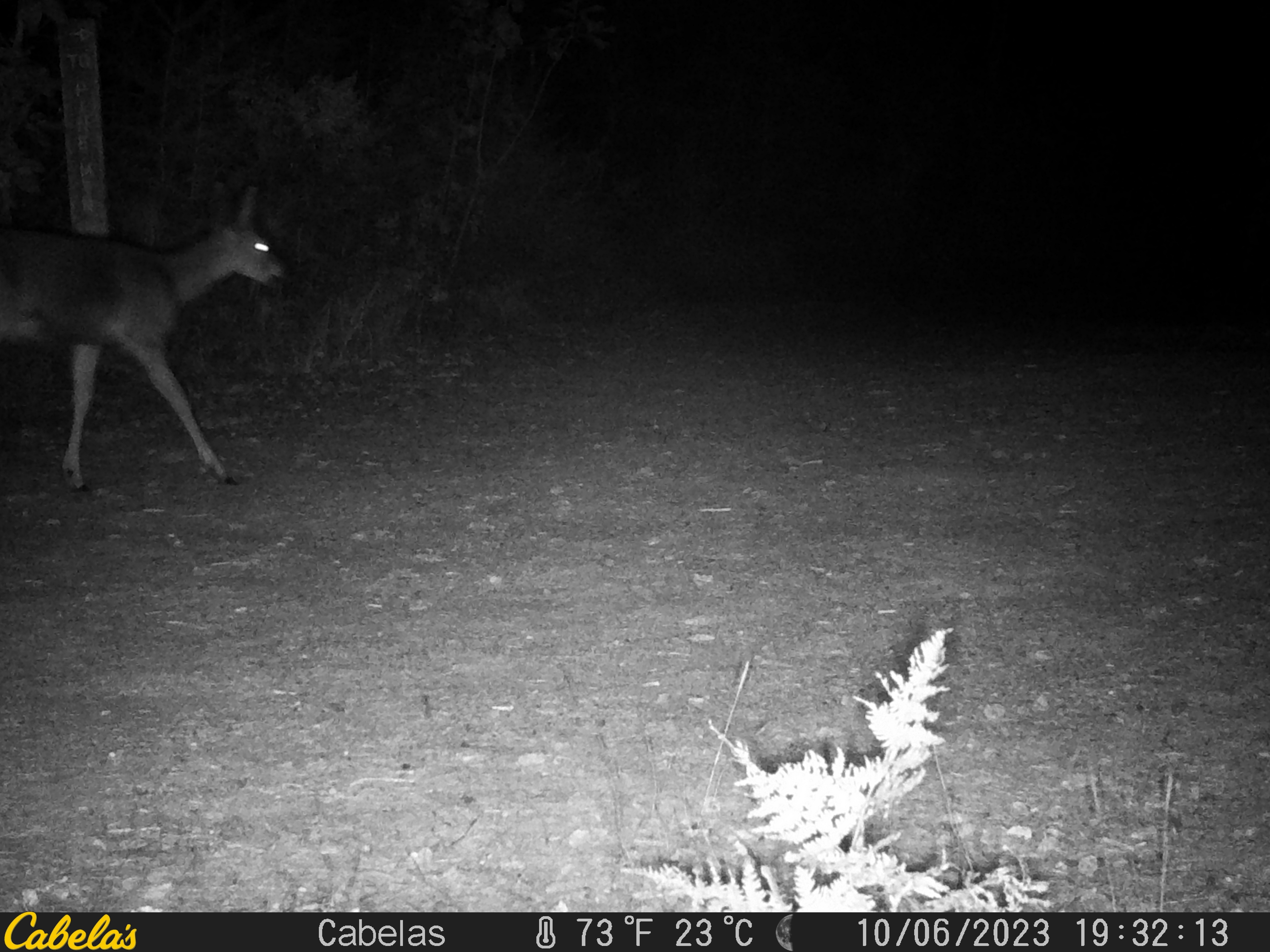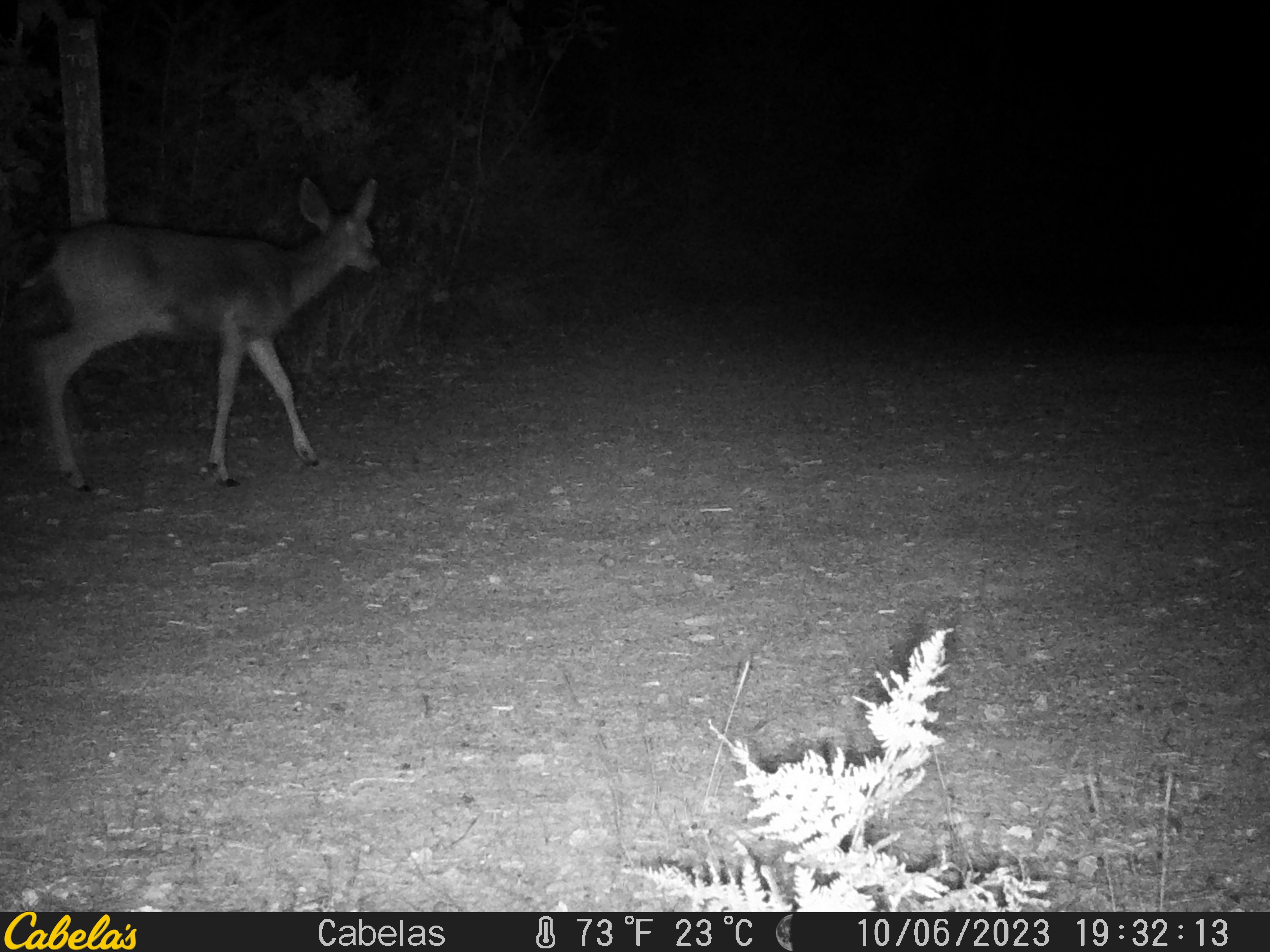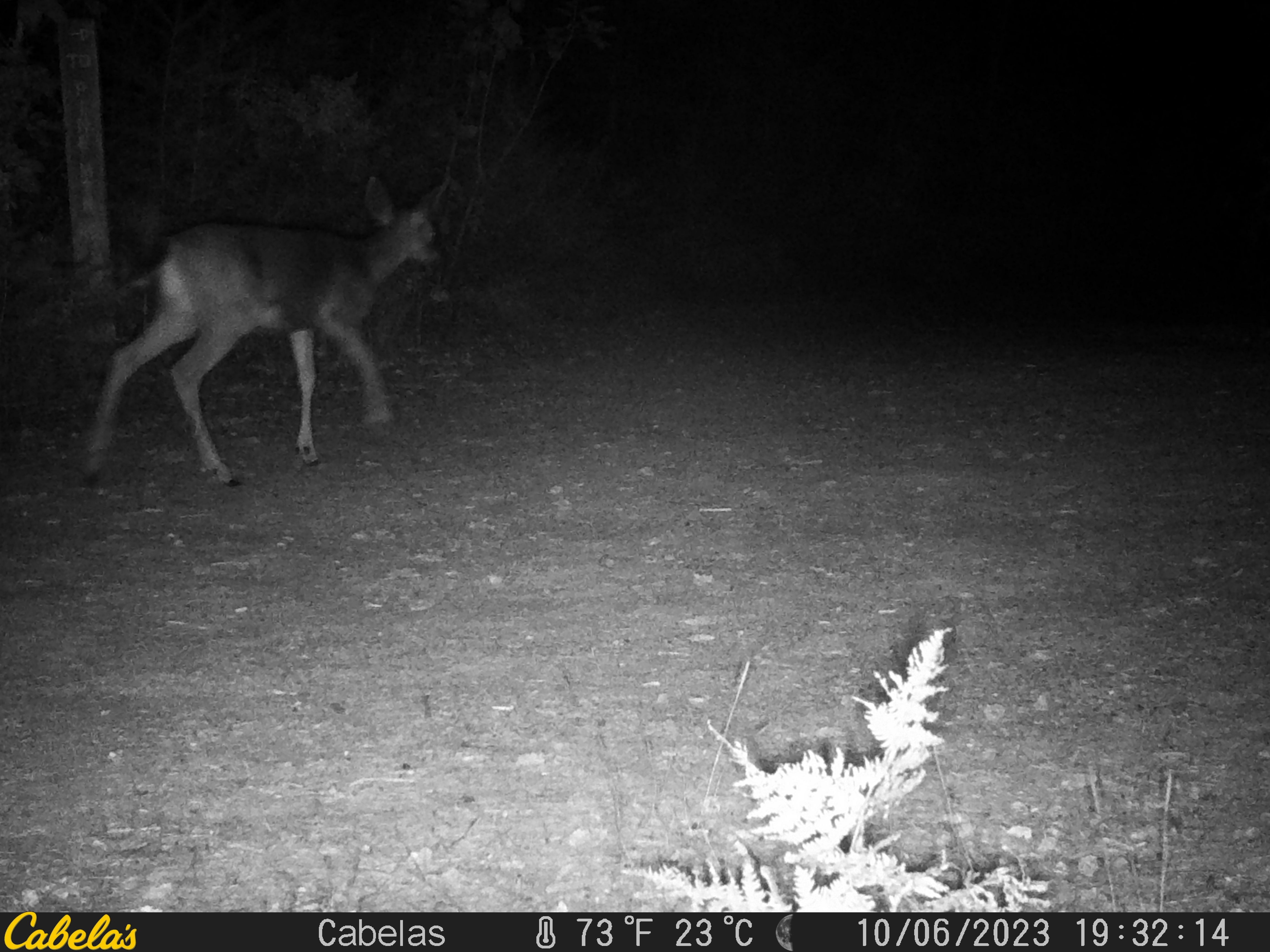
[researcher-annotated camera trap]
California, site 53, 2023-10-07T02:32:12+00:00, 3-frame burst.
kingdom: Animalia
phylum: Chordata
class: Mammalia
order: Artiodactyla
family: Cervidae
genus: Odocoileus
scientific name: Odocoileus hemionus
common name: mule deer